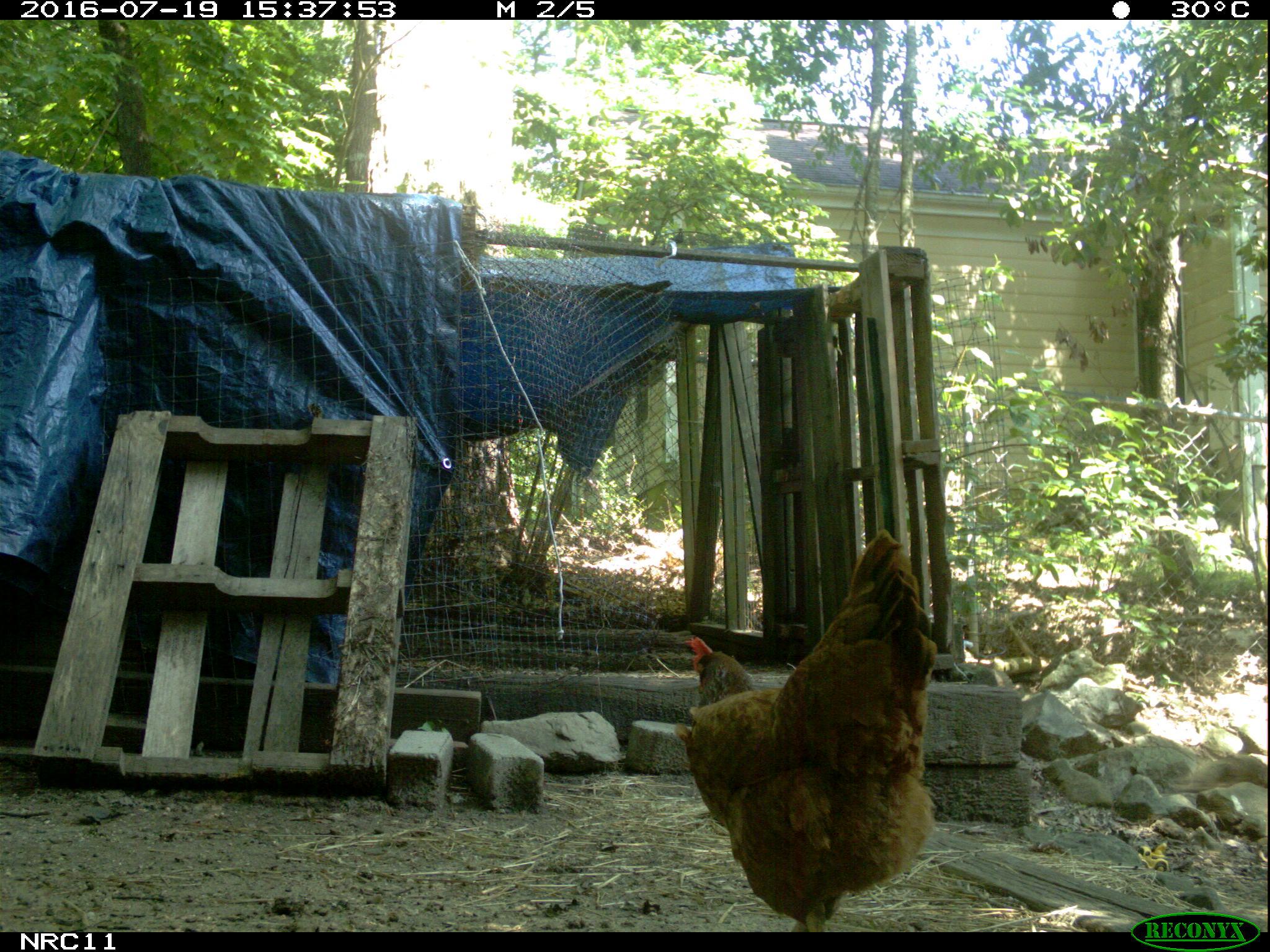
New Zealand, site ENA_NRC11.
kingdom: Animalia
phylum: Chordata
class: Aves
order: Galliformes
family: Phasianidae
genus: Gallus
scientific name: Gallus gallus domesticus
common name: chicken